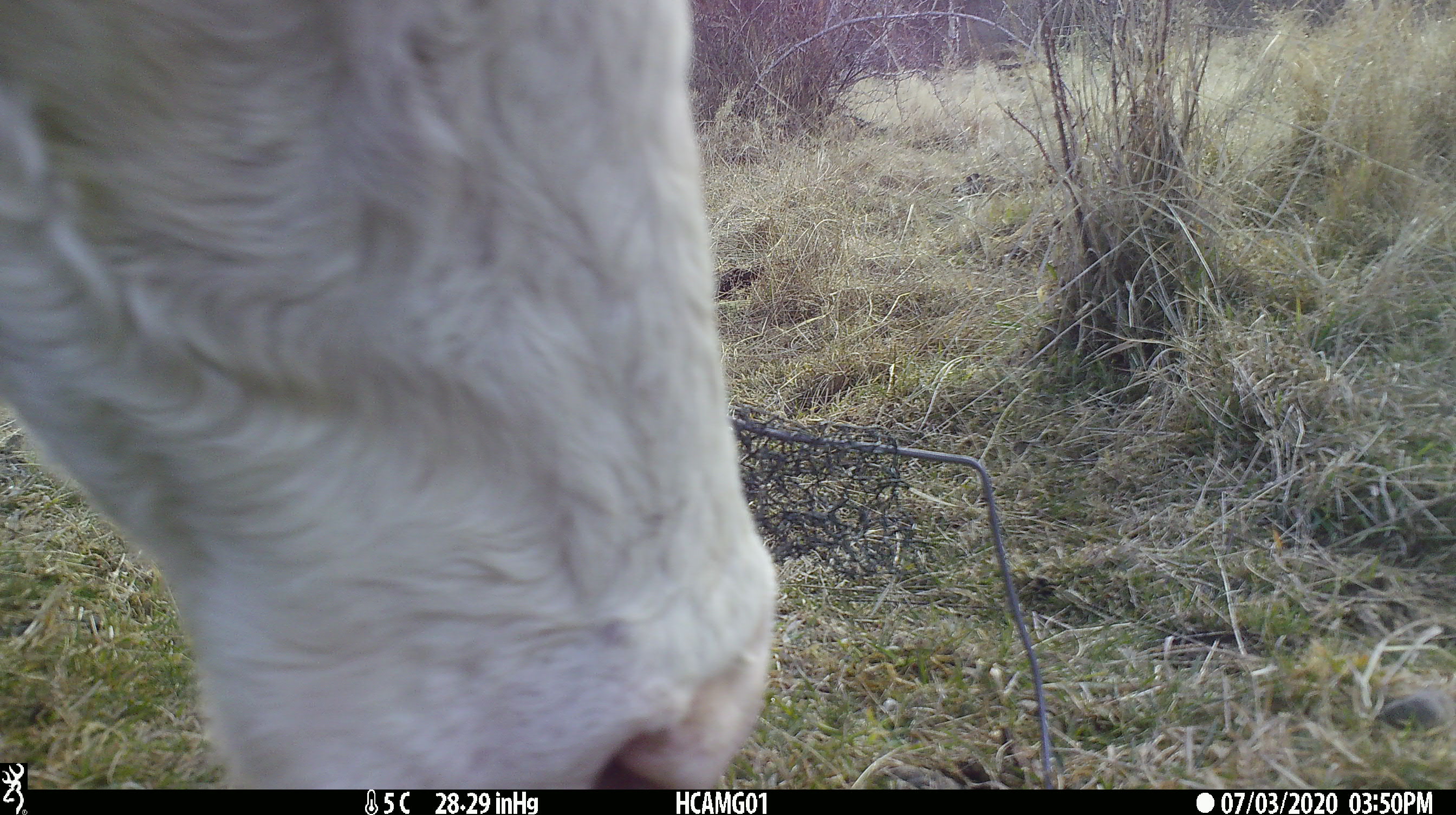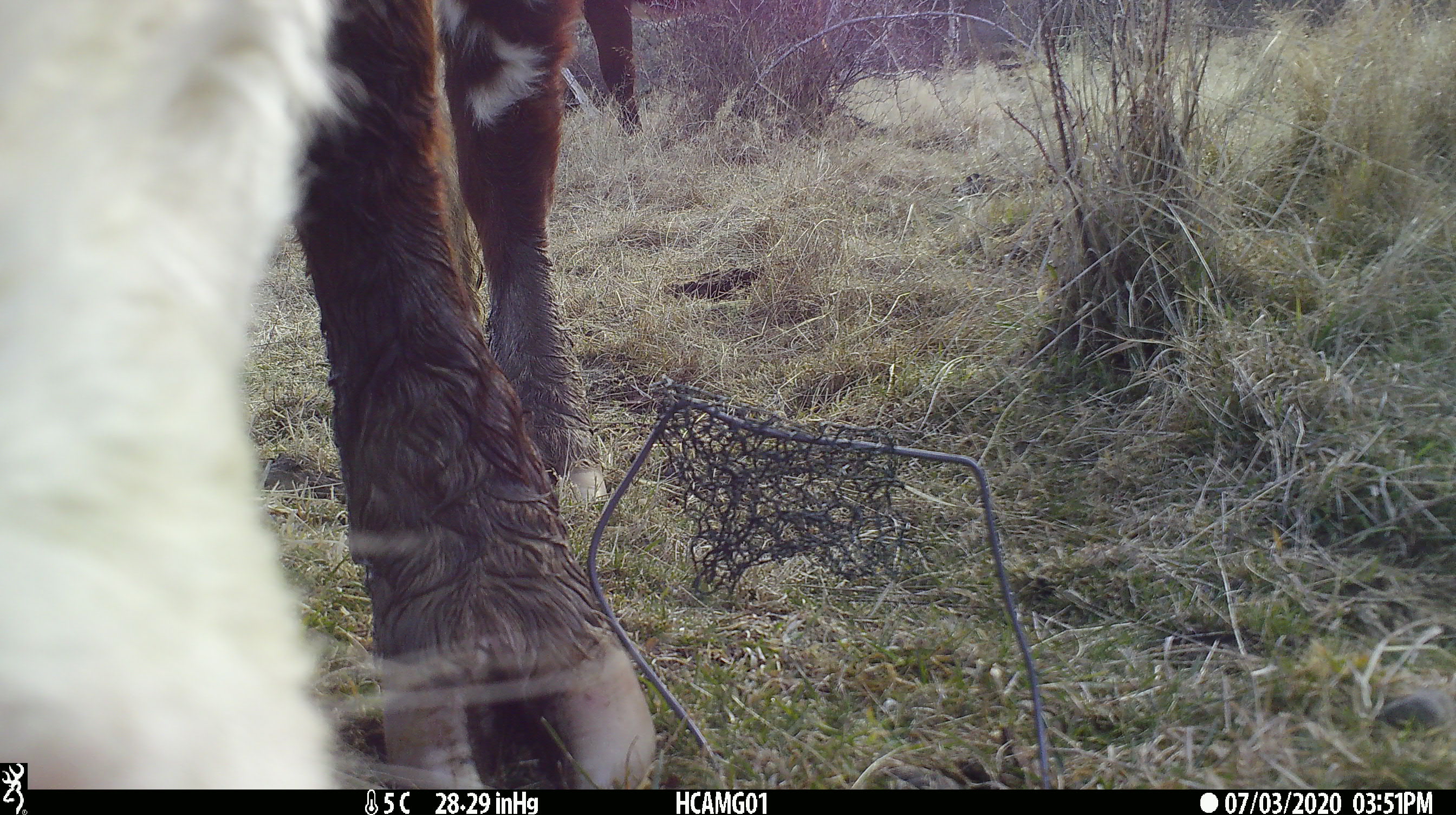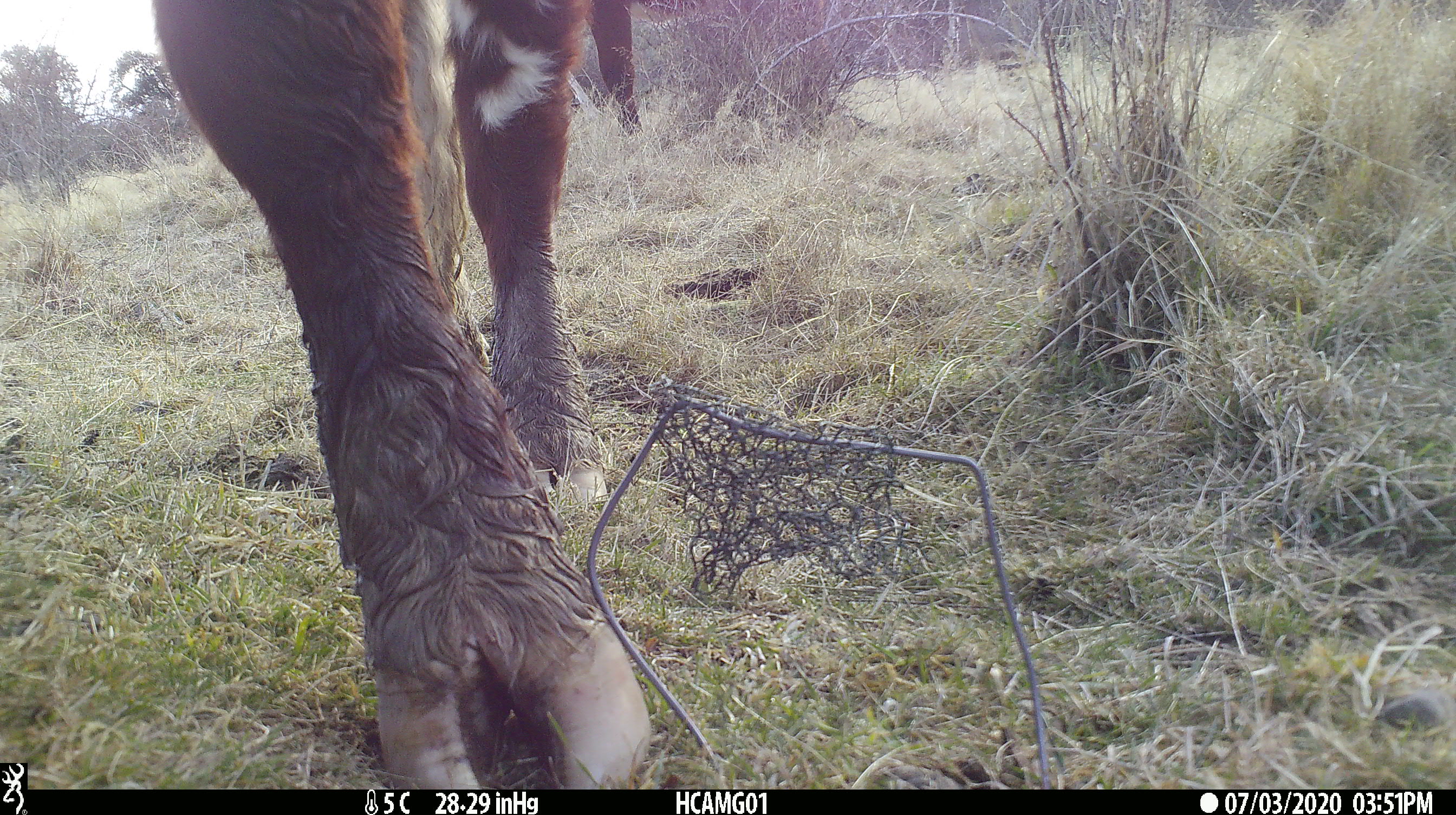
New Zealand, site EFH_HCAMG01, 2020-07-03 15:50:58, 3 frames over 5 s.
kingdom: Animalia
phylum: Chordata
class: Mammalia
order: Artiodactyla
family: Bovidae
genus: Bos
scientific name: Bos taurus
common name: domestic cow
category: cow